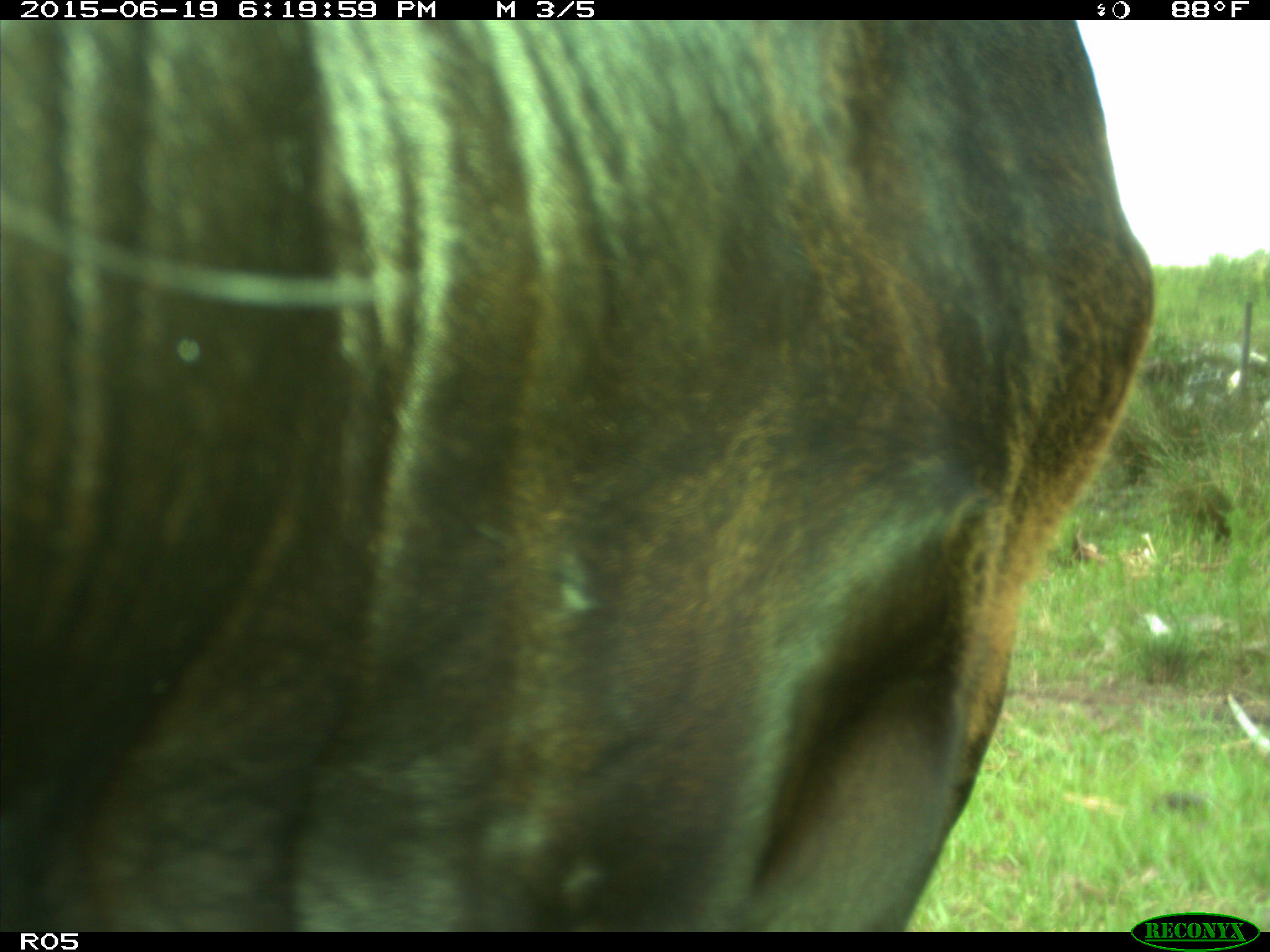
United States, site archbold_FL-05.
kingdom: Animalia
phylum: Chordata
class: Mammalia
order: Artiodactyla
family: Bovidae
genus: Bos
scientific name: Bos taurus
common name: domestic cow